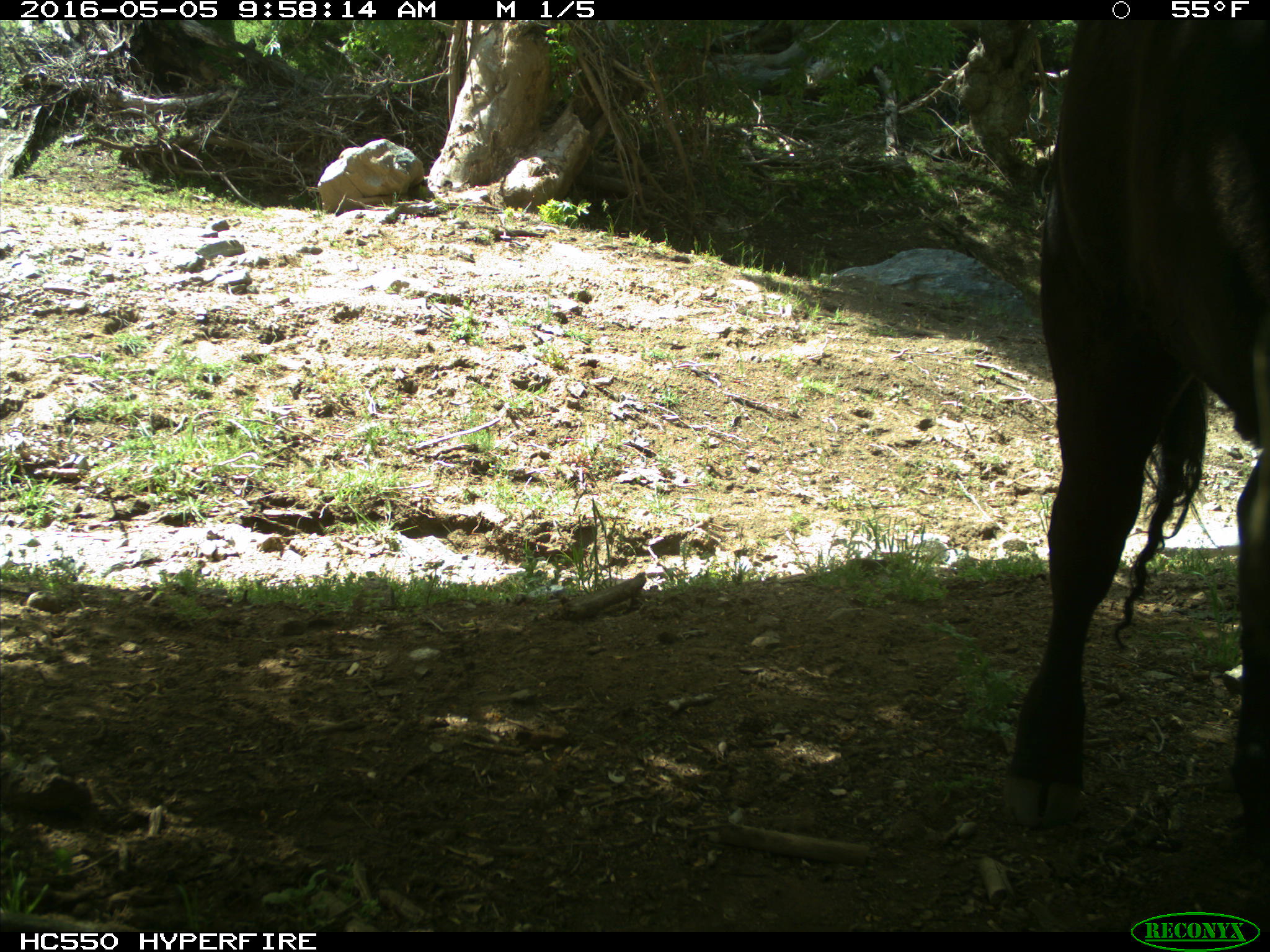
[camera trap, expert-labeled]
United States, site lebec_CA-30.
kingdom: Animalia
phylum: Chordata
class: Mammalia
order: Artiodactyla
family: Bovidae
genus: Bos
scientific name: Bos taurus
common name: domestic cow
Bos taurus (domestic cow).